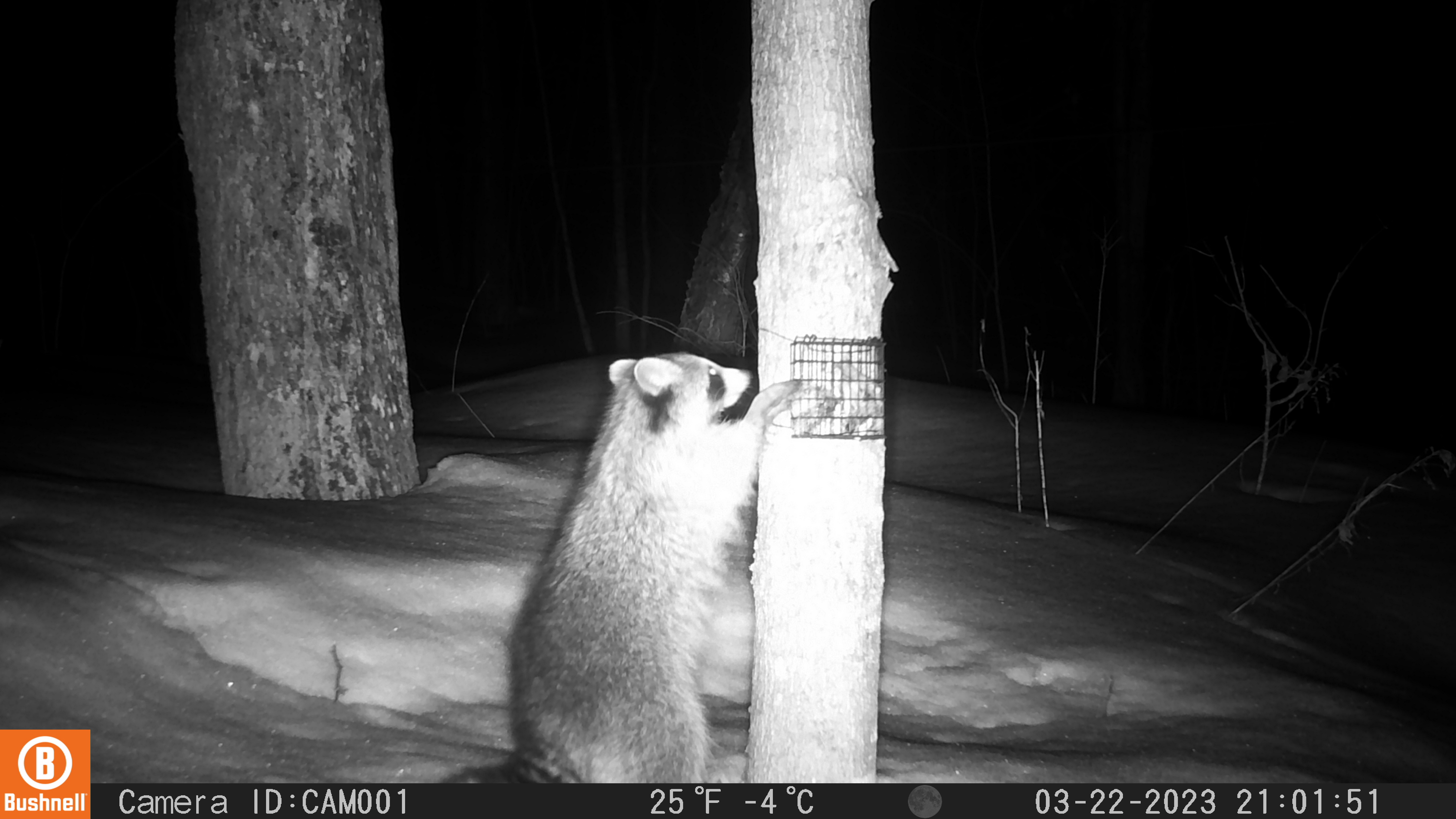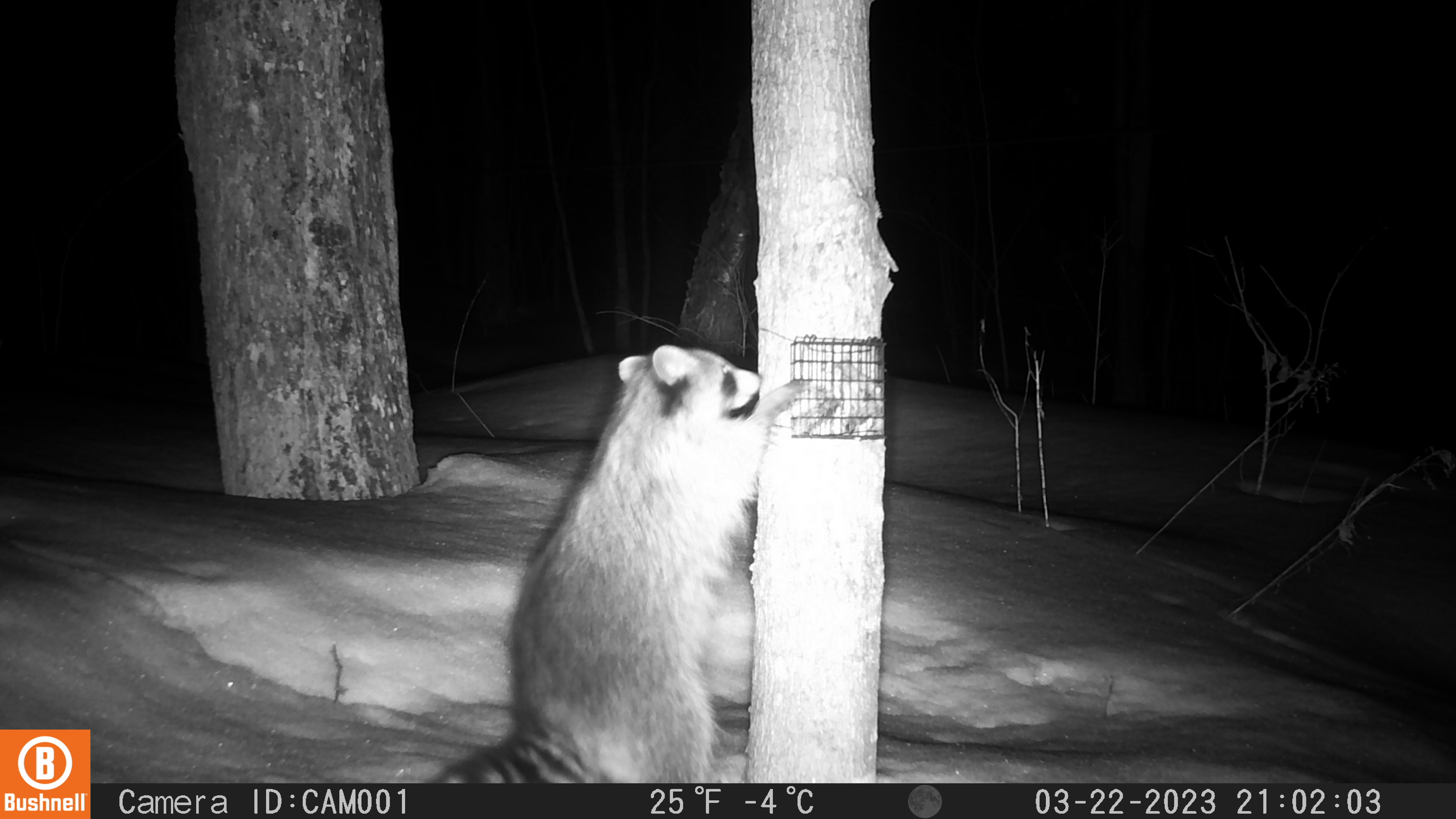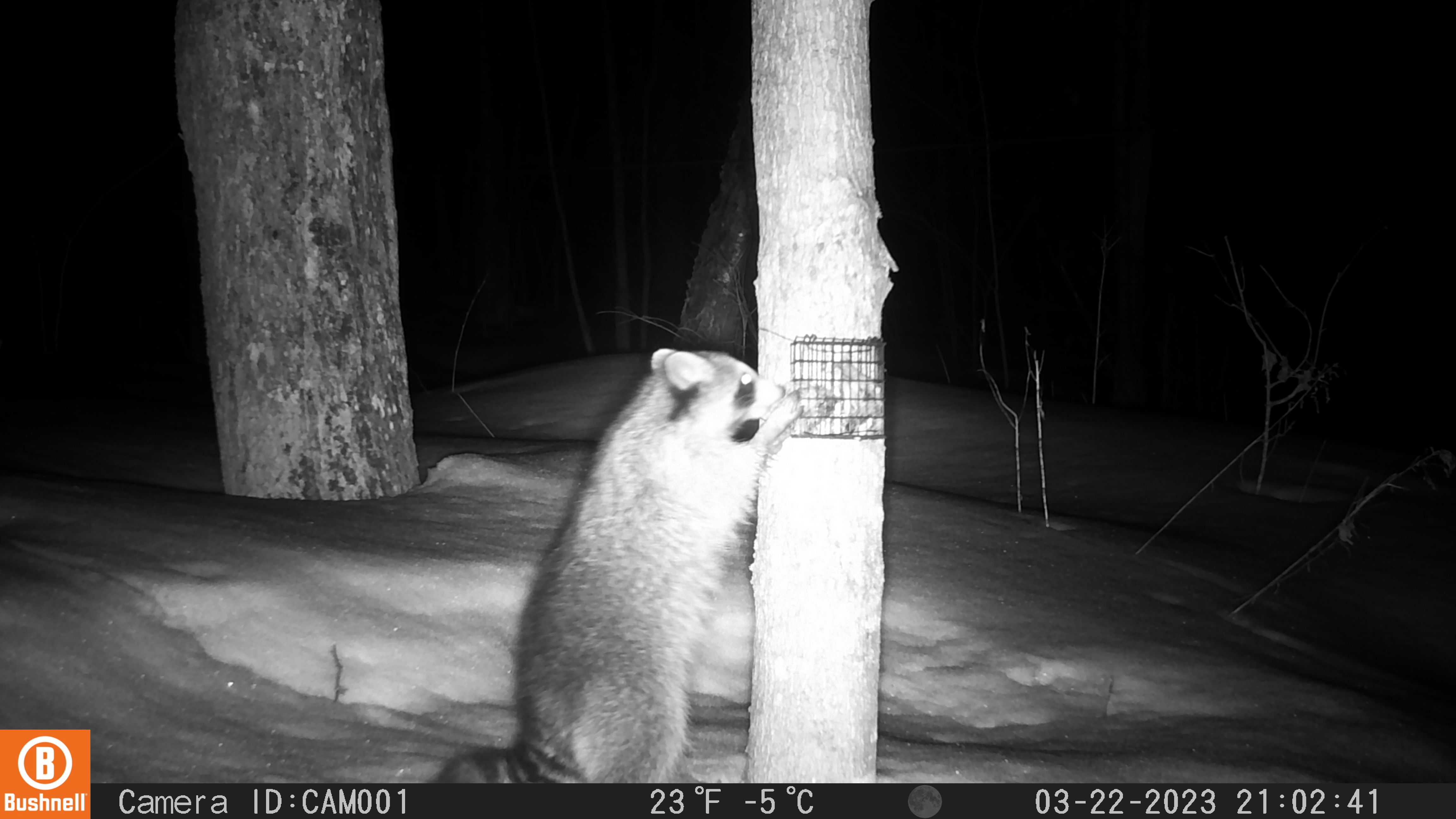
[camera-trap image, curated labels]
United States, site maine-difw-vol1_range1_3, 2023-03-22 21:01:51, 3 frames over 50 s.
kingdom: Animalia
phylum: Chordata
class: Mammalia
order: Carnivora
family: Procyonidae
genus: Procyon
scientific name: Procyon lotor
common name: raccoon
Raccoon (Procyon lotor).